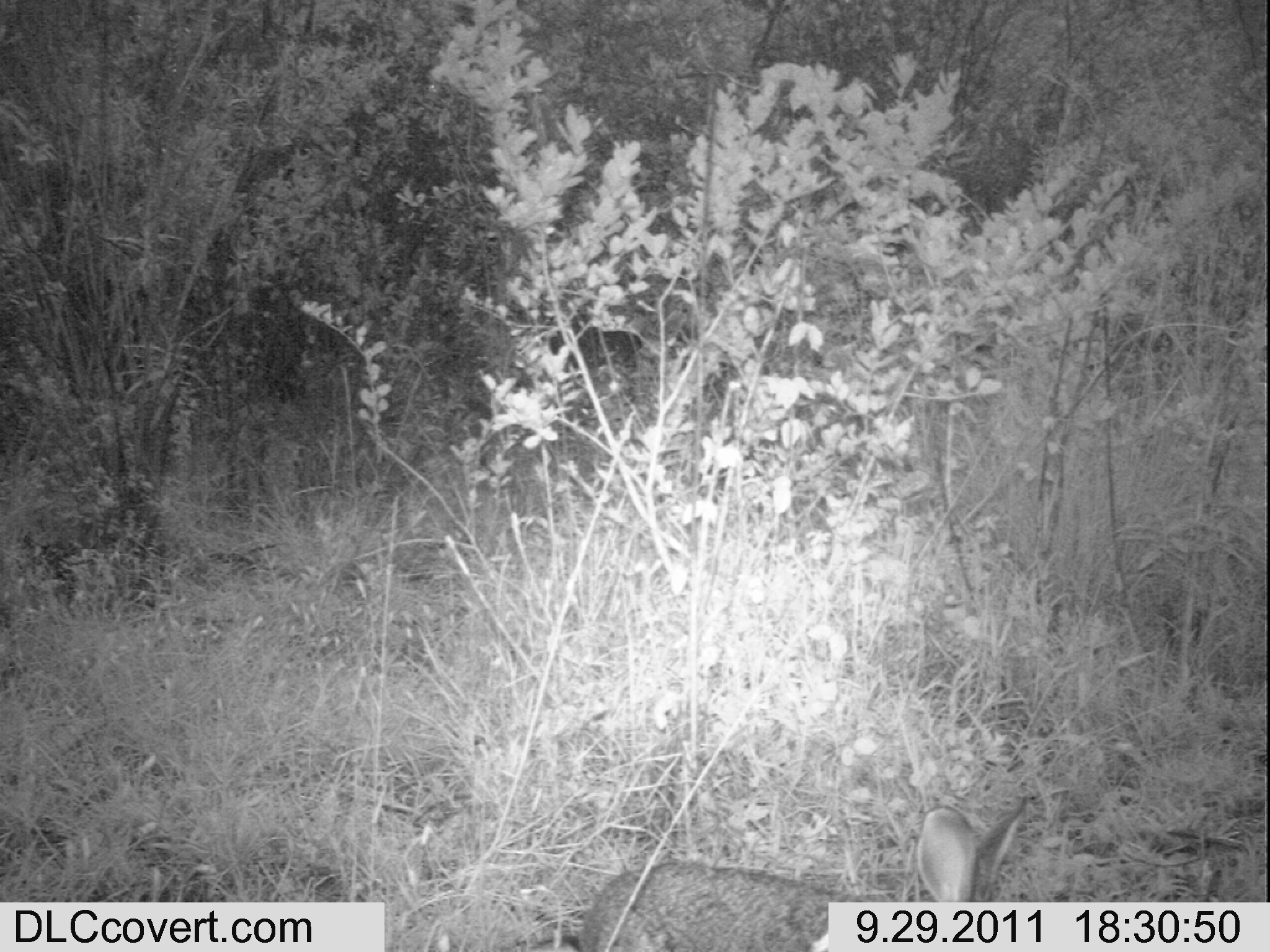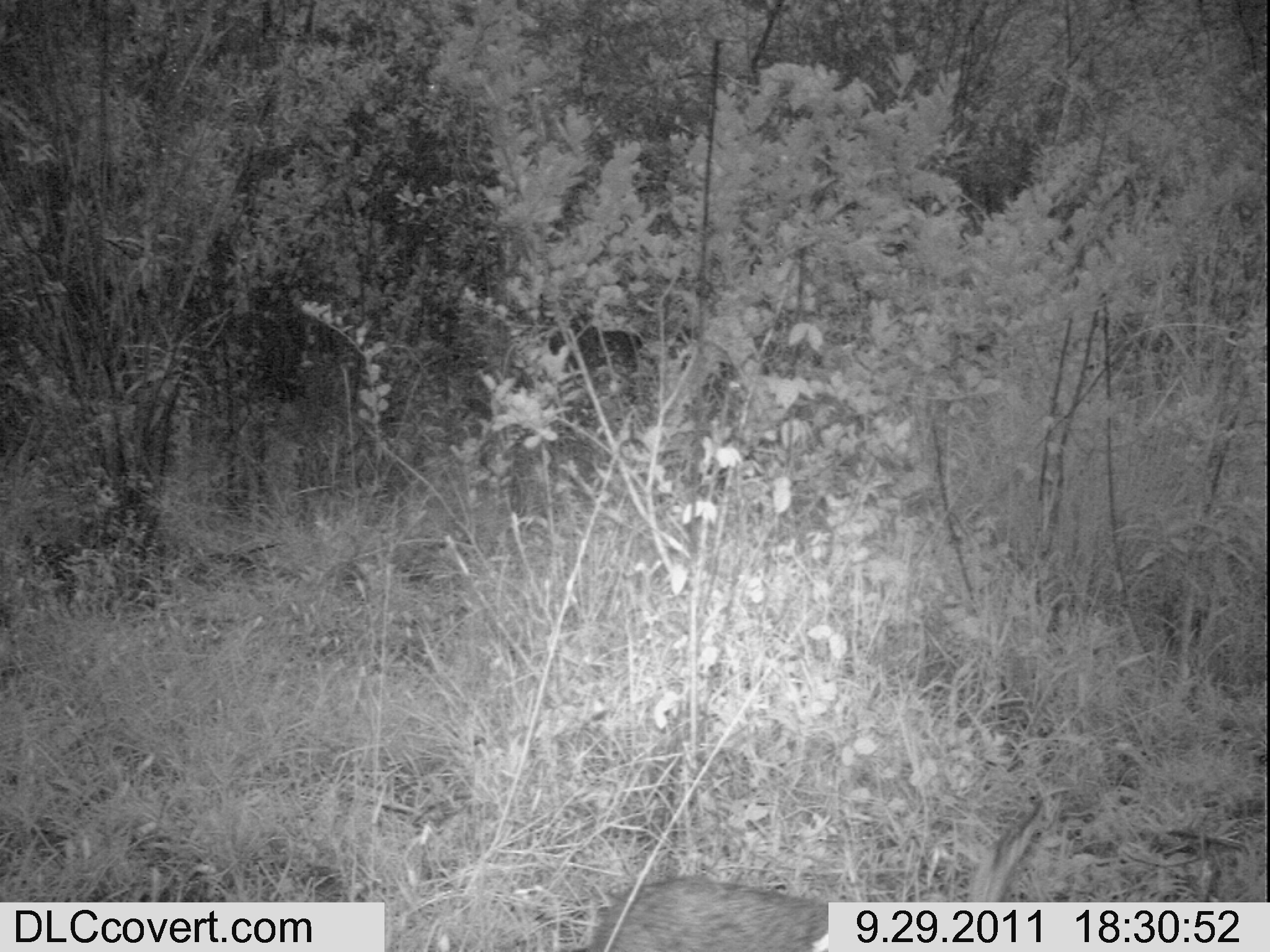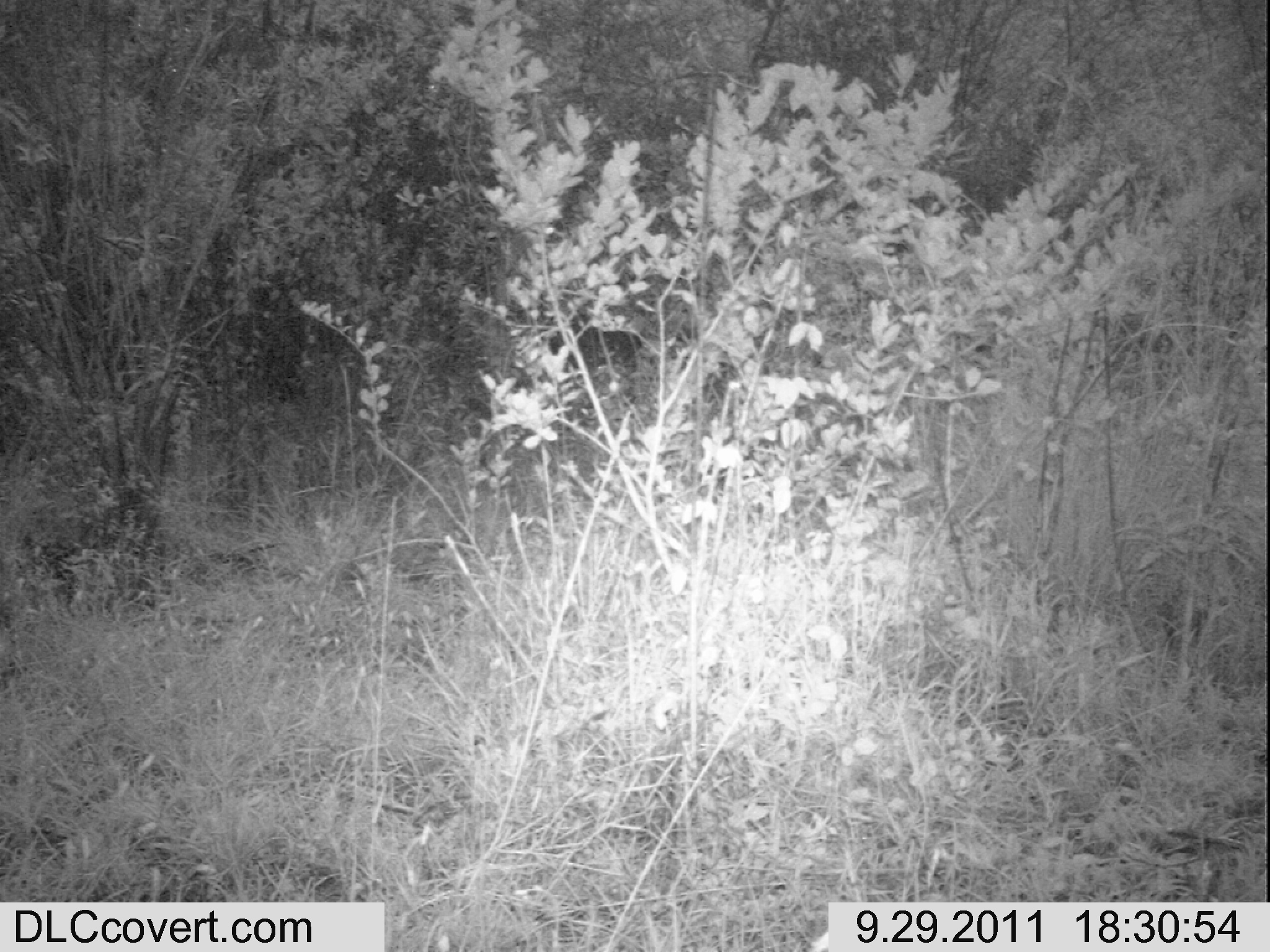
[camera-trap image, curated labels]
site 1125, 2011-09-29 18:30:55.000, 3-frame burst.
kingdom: Animalia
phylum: Chordata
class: Mammalia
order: Lagomorpha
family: Leporidae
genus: Lepus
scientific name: Lepus saxatilis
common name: scrub hare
Lepus saxatilis (scrub hare), count 1.